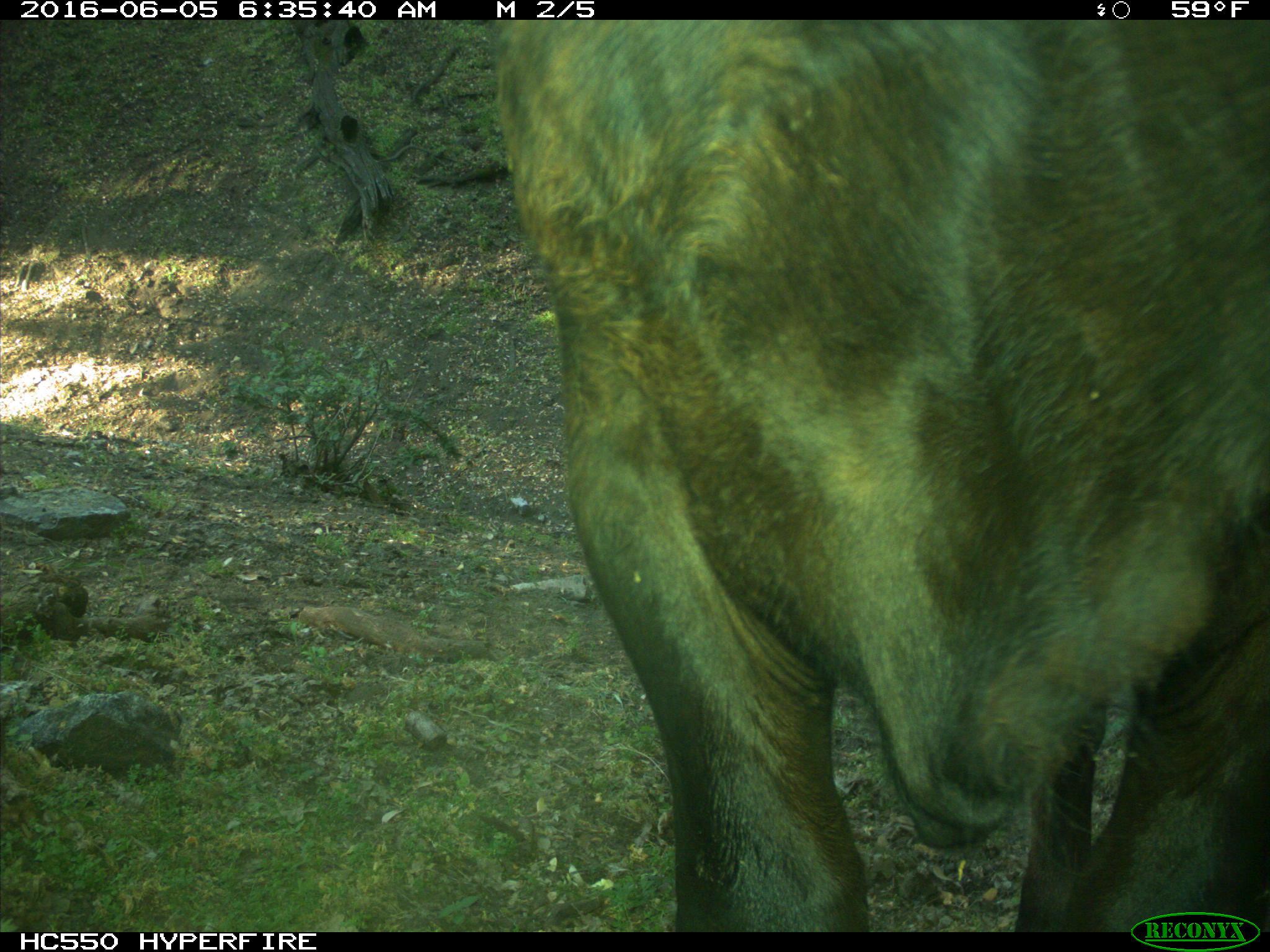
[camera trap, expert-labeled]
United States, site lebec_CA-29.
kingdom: Animalia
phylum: Chordata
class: Mammalia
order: Artiodactyla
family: Bovidae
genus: Bos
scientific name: Bos taurus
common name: domestic cow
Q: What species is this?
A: Bos taurus (domestic cow).